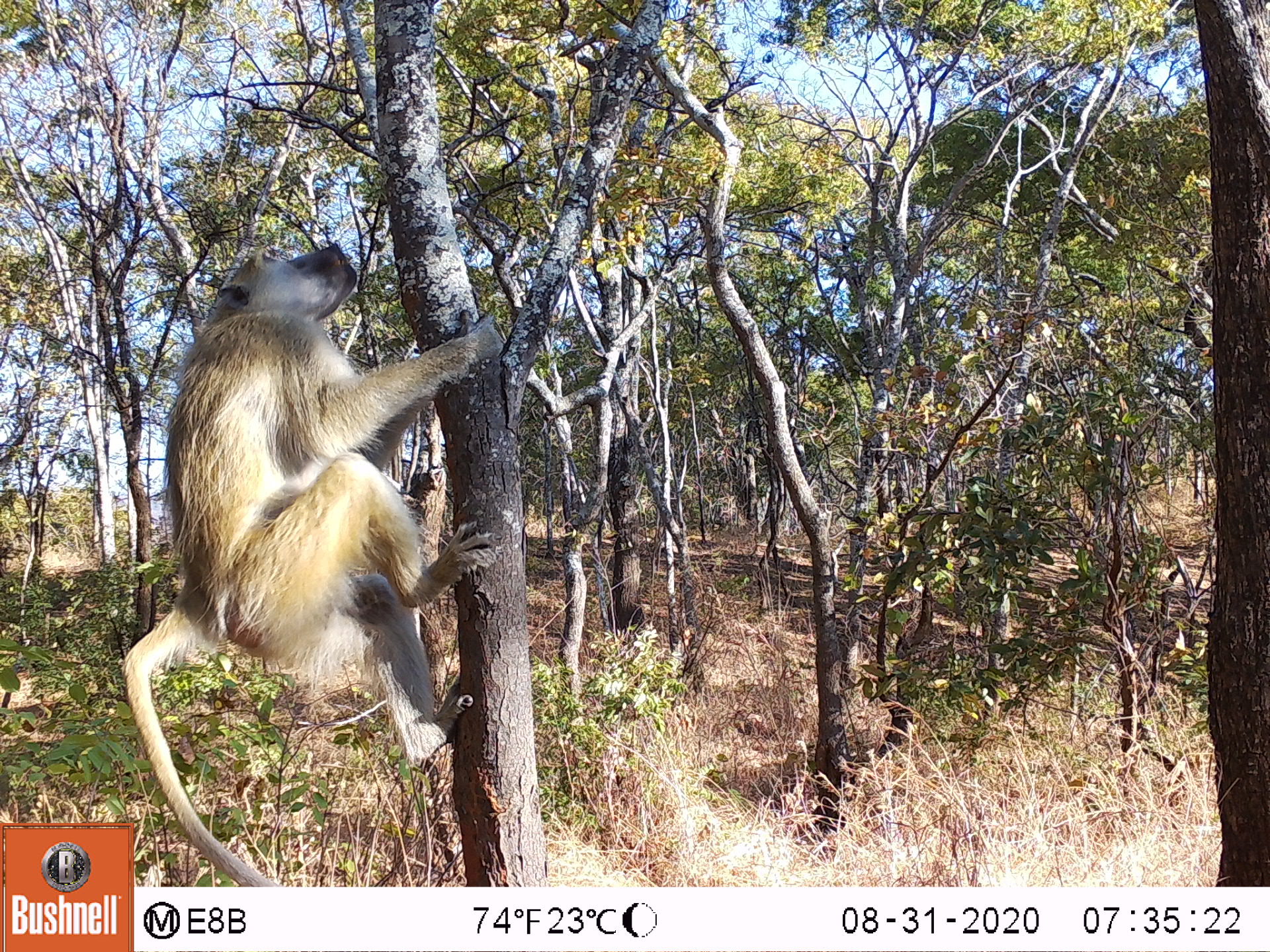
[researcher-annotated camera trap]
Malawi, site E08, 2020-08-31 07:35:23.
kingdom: Animalia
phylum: Chordata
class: Mammalia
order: Primates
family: Cercopithecidae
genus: Papio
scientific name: Papio cynocephalus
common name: yellow baboon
Yellow baboon (Papio cynocephalus), count 1.